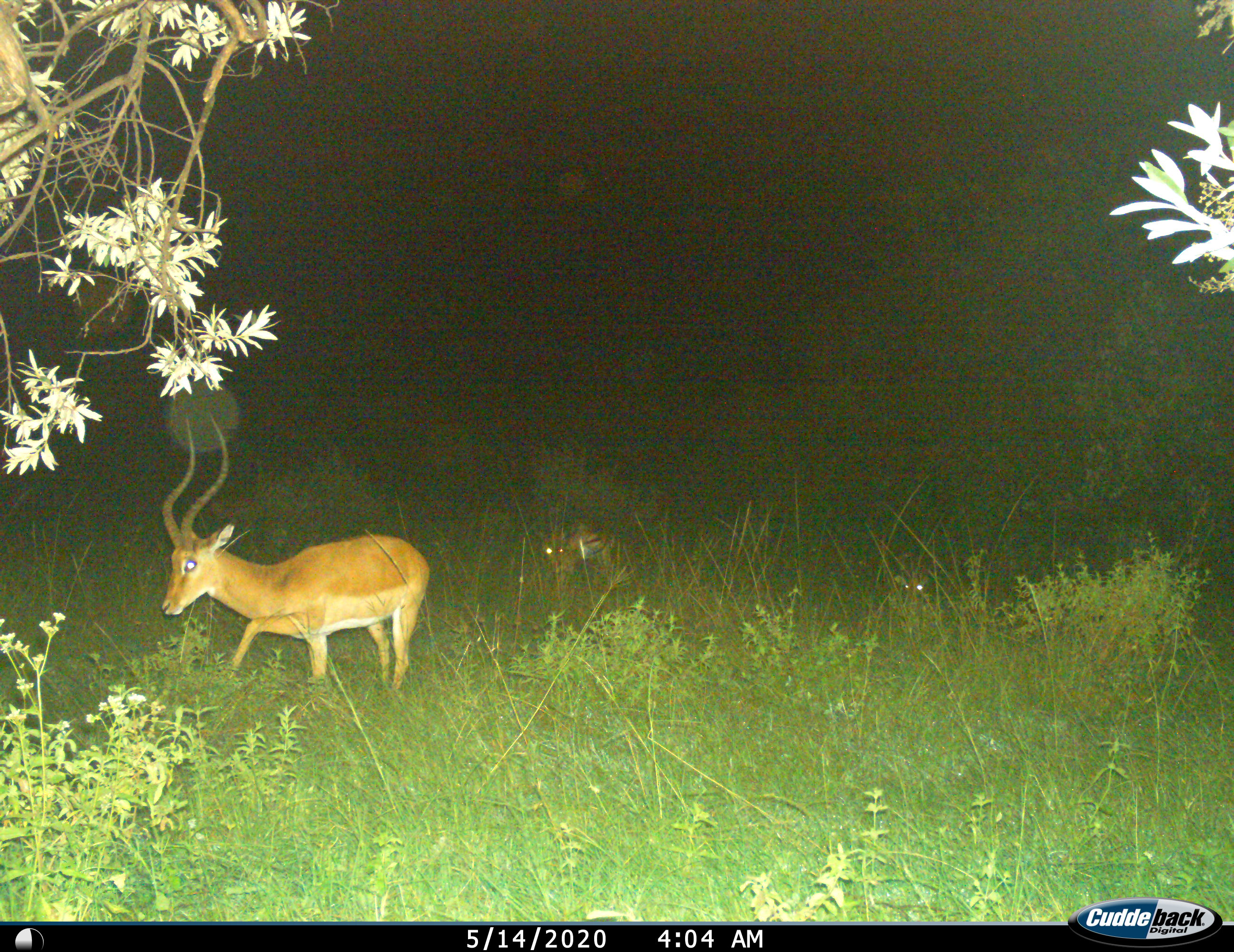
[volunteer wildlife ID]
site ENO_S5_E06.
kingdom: Animalia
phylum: Chordata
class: Mammalia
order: Artiodactyla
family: Bovidae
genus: Aepyceros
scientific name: Aepyceros melampus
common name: impala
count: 3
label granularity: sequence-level